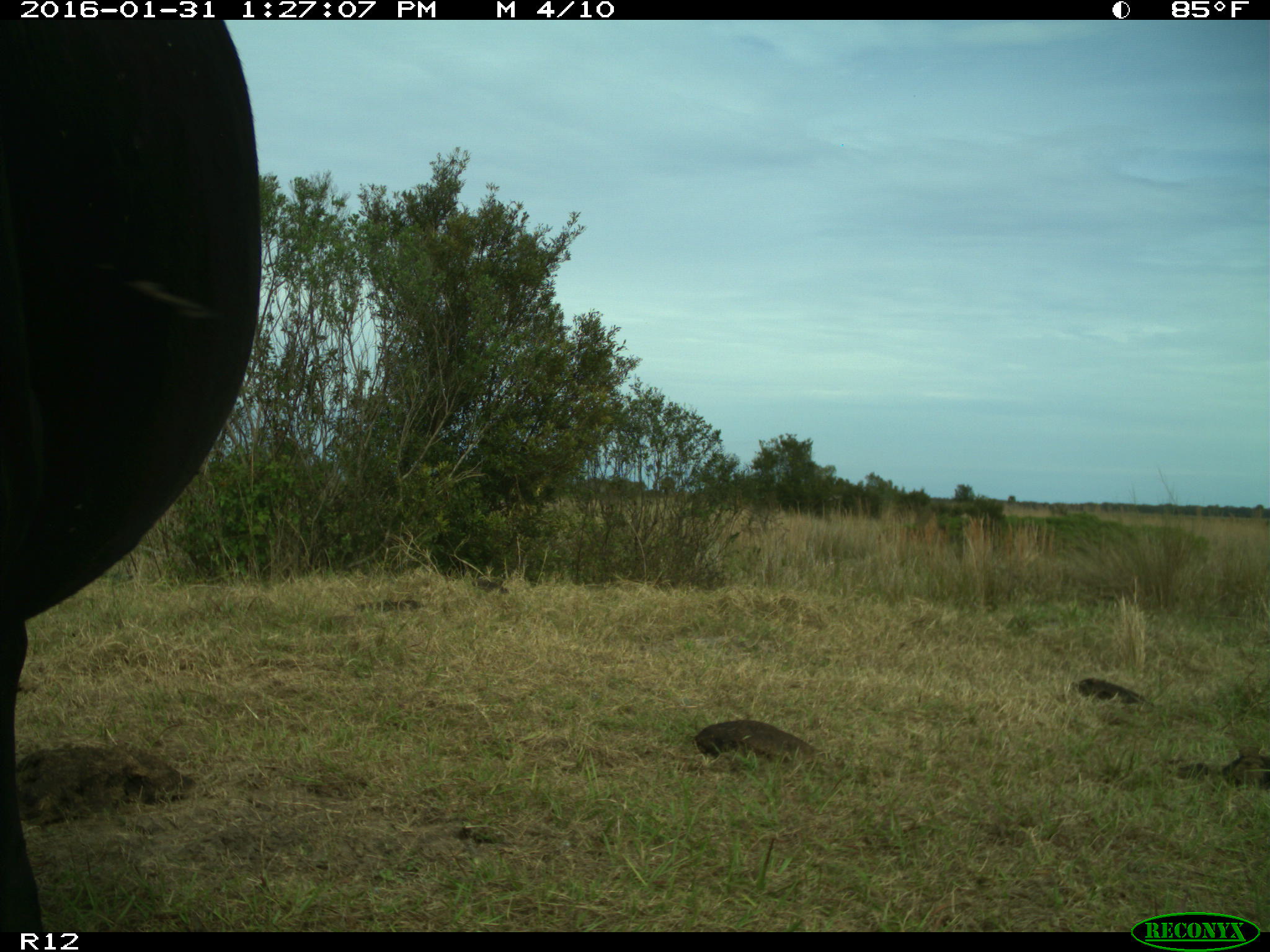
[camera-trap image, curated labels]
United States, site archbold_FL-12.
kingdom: Animalia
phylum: Chordata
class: Mammalia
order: Artiodactyla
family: Bovidae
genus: Bos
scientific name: Bos taurus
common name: domestic cow